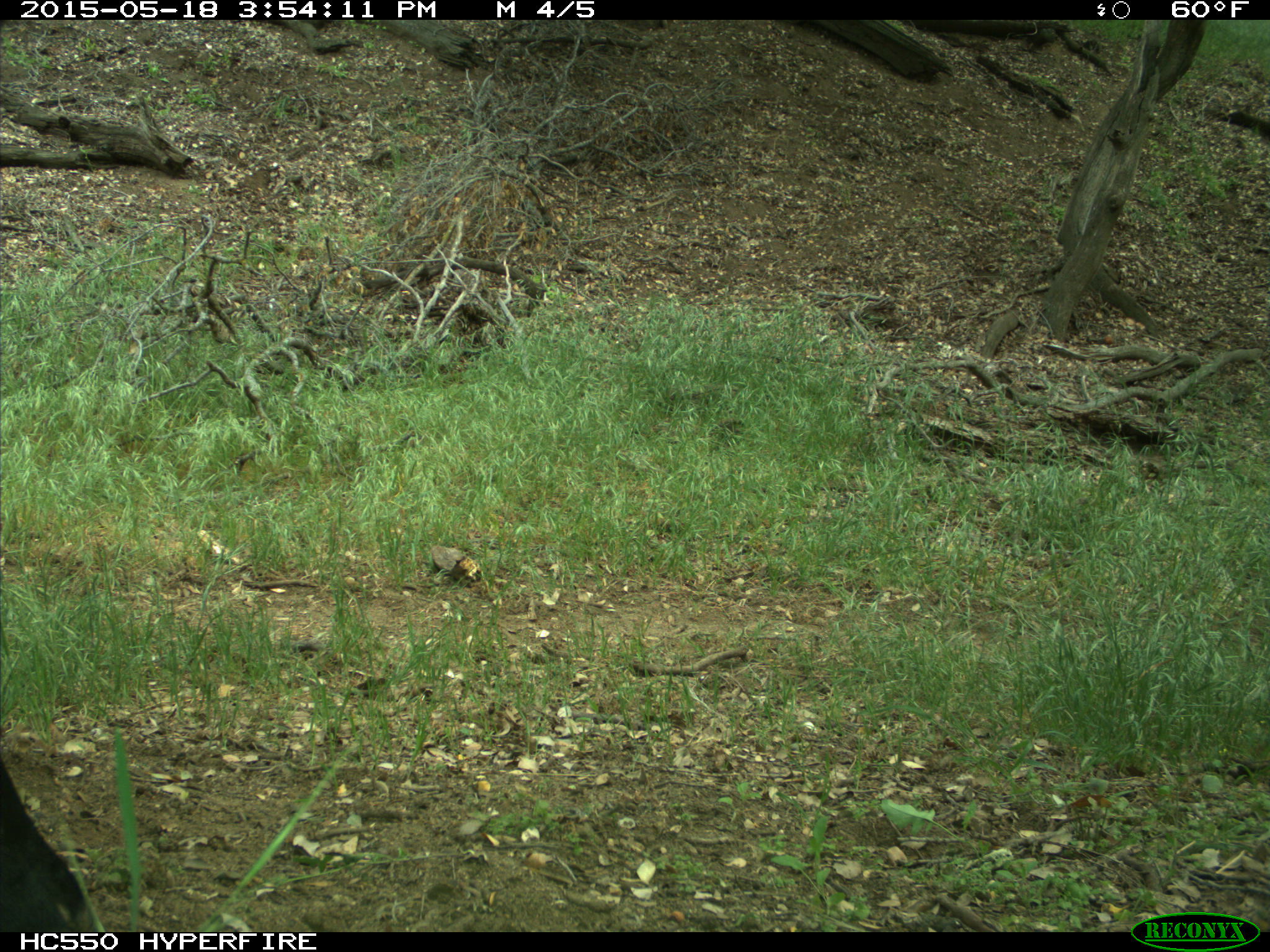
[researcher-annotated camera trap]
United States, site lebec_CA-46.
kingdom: Animalia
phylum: Chordata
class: Mammalia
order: Artiodactyla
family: Bovidae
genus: Bos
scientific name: Bos taurus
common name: domestic cow